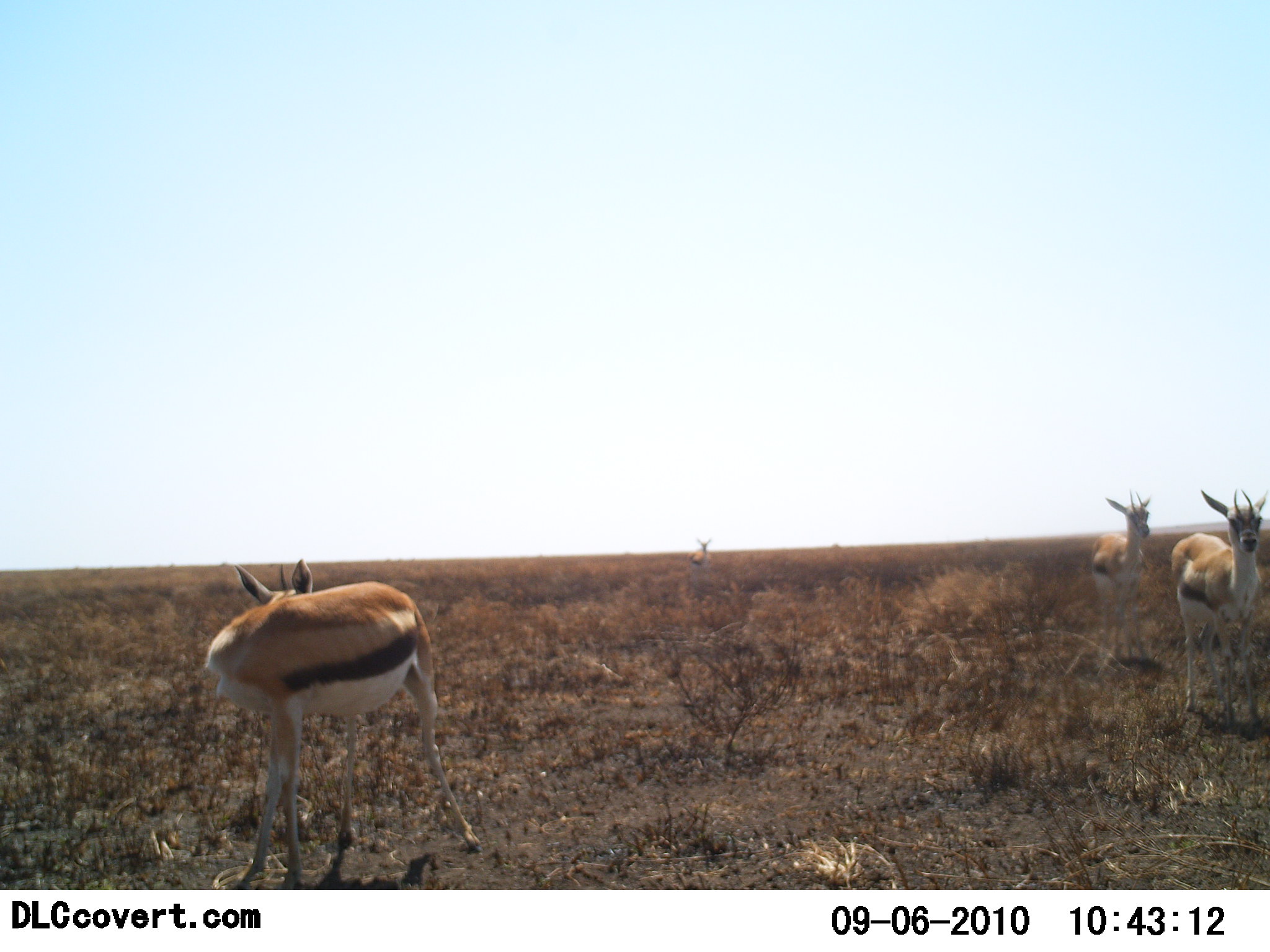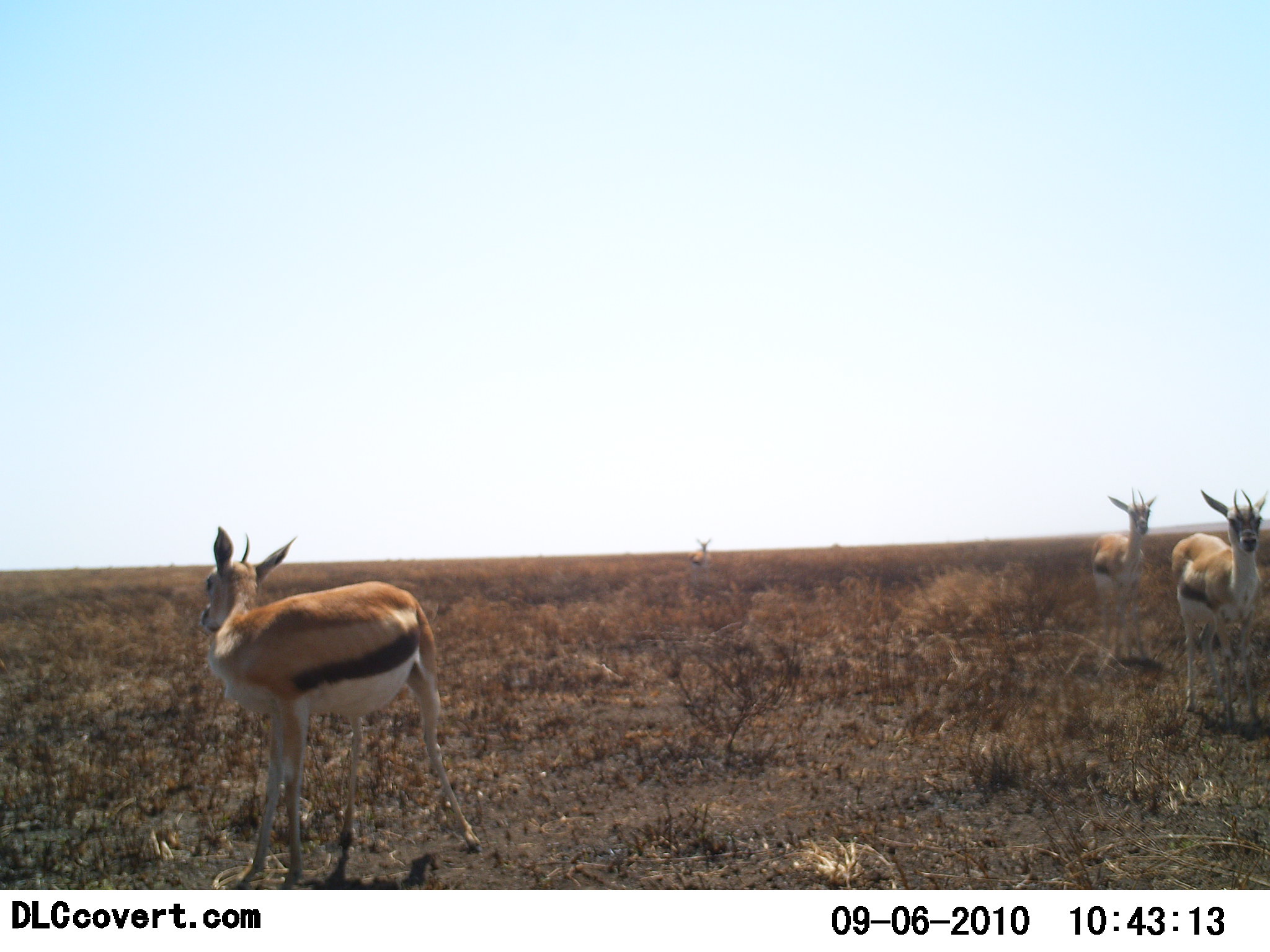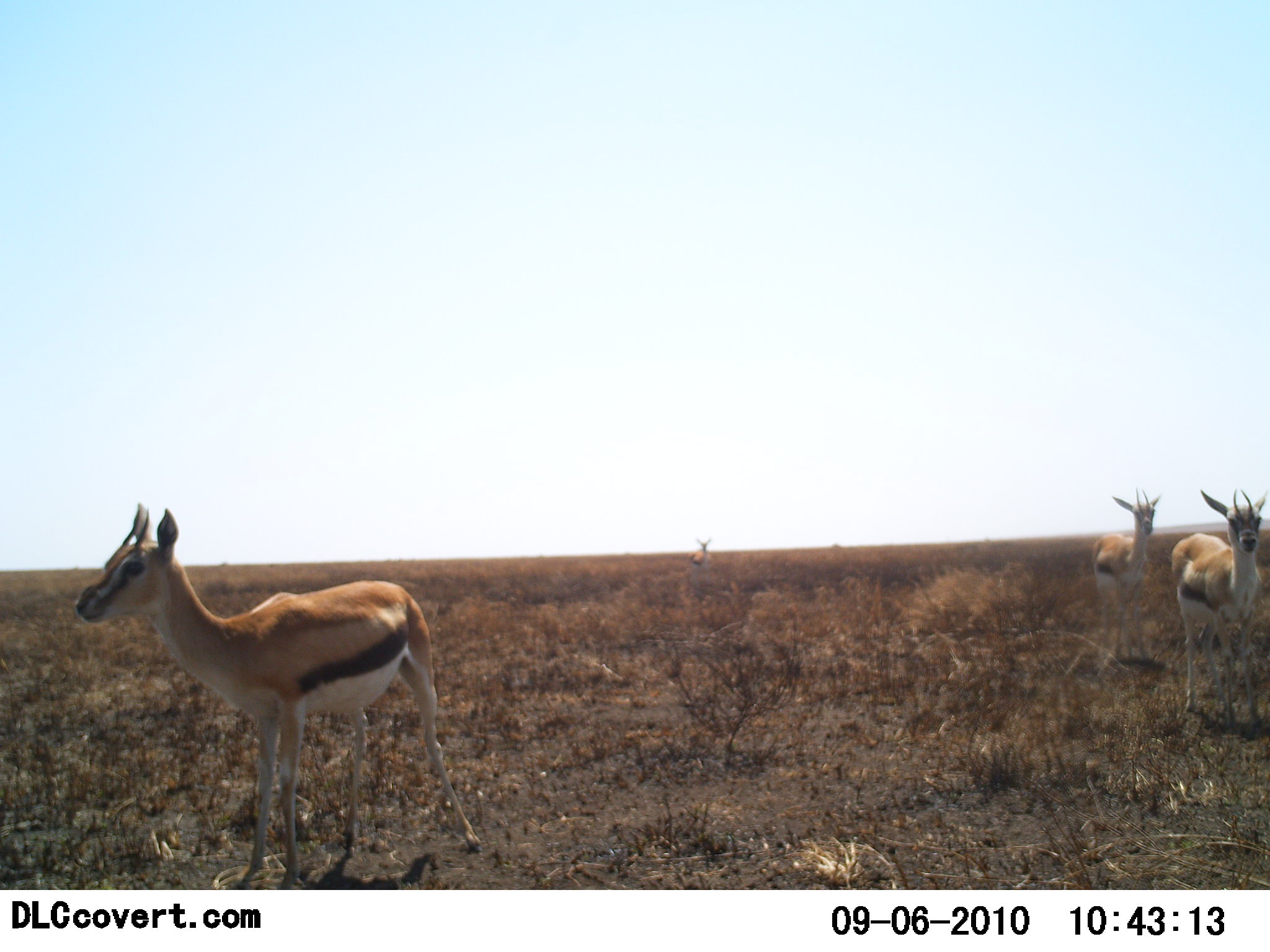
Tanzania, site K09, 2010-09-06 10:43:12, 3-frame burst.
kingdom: Animalia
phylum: Chordata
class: Mammalia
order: Artiodactyla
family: Bovidae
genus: Eudorcas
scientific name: Eudorcas thomsonii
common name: thomson's gazelle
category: gazellethomsons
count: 4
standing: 100%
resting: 0%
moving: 17%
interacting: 0%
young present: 0%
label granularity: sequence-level